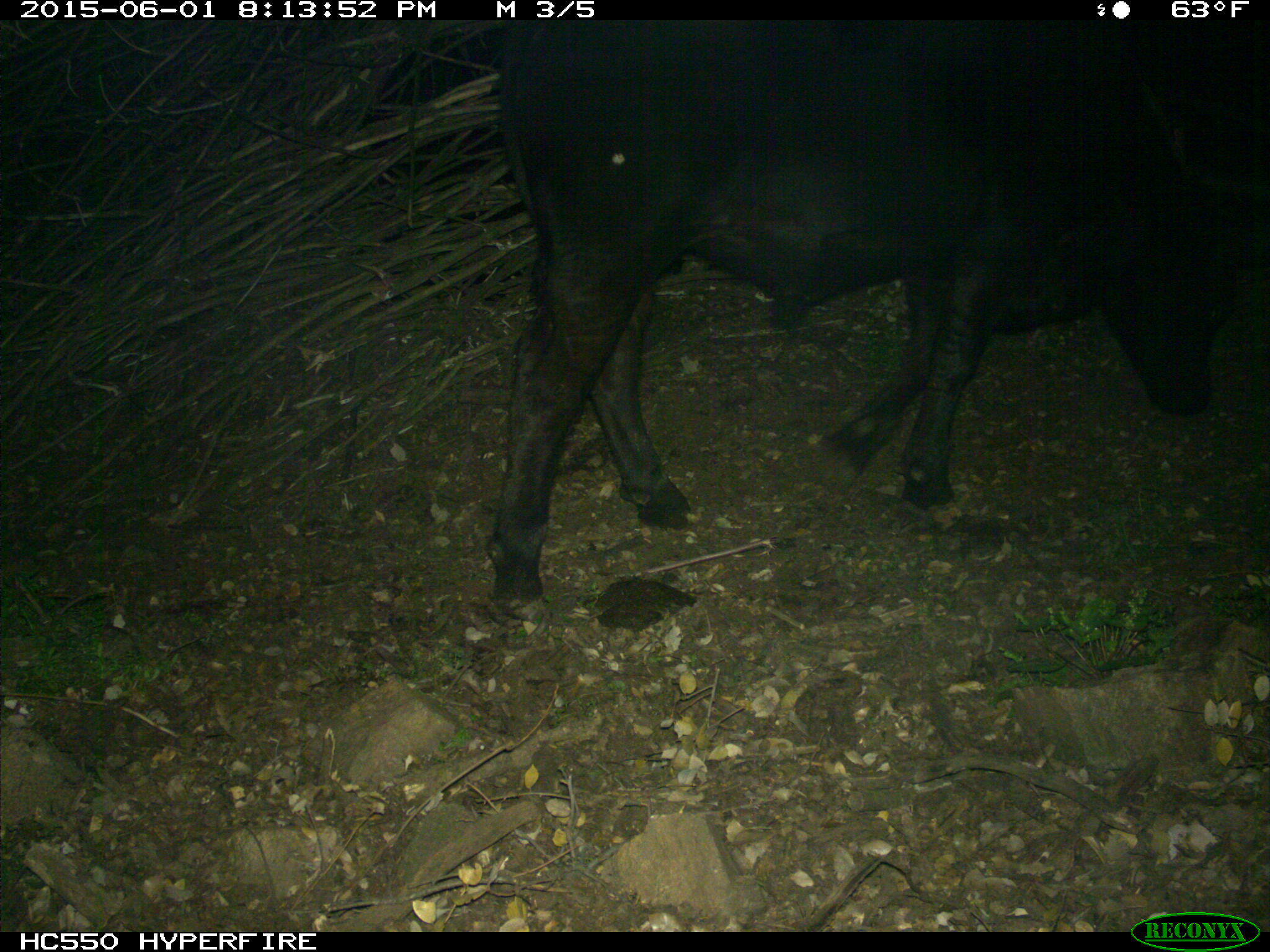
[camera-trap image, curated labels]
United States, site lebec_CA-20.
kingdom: Animalia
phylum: Chordata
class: Mammalia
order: Artiodactyla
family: Bovidae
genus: Bos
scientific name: Bos taurus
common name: domestic cow